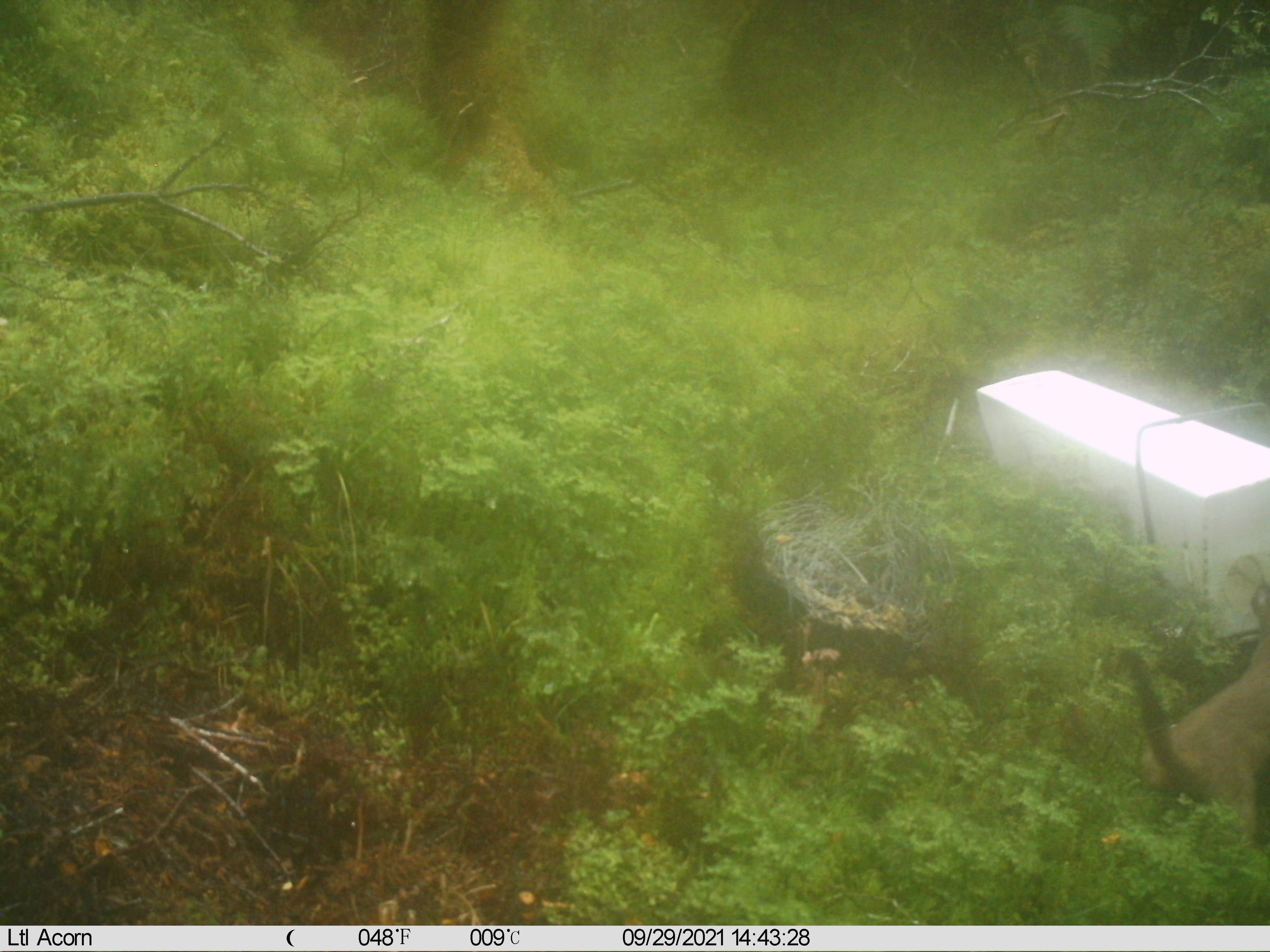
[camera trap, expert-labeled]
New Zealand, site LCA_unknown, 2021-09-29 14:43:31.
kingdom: Animalia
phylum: Chordata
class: Mammalia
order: Carnivora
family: Mustelidae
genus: Mustela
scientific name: Mustela erminea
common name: stoat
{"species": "stoat (Mustela erminea)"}